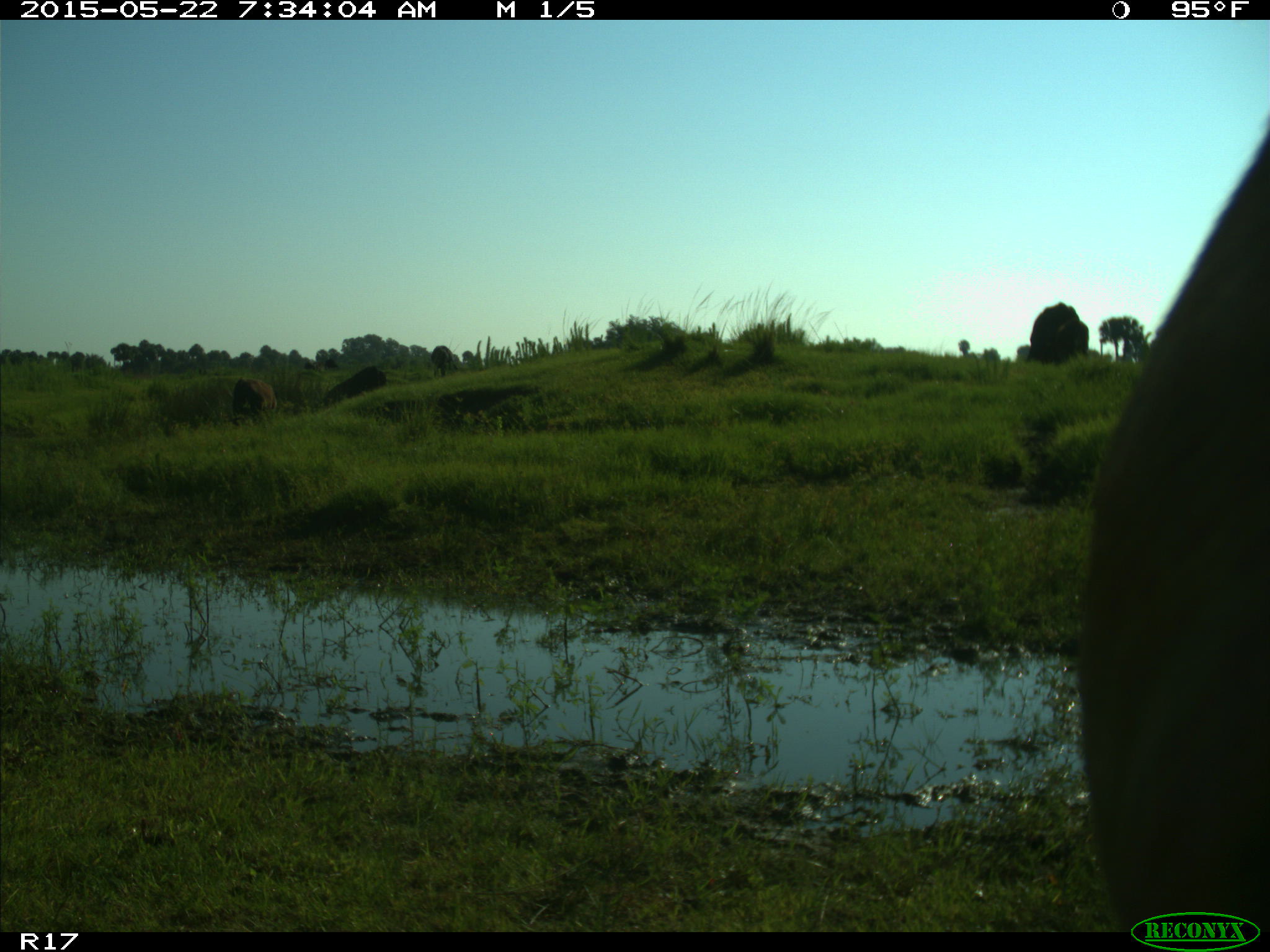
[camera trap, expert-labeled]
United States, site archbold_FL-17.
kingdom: Animalia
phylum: Chordata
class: Mammalia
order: Artiodactyla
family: Bovidae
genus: Bos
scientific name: Bos taurus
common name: domestic cow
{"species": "Bos taurus (domestic cow)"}